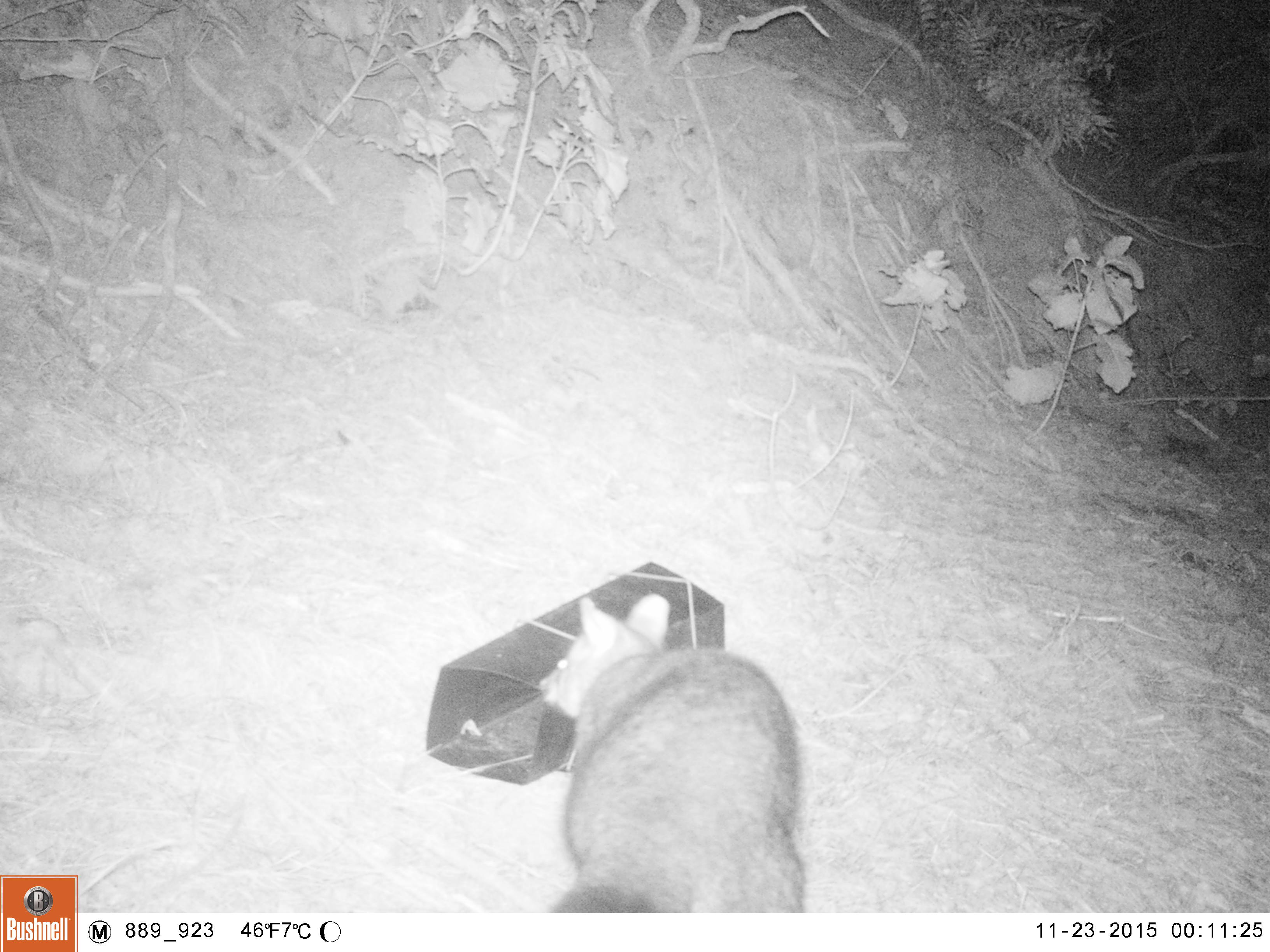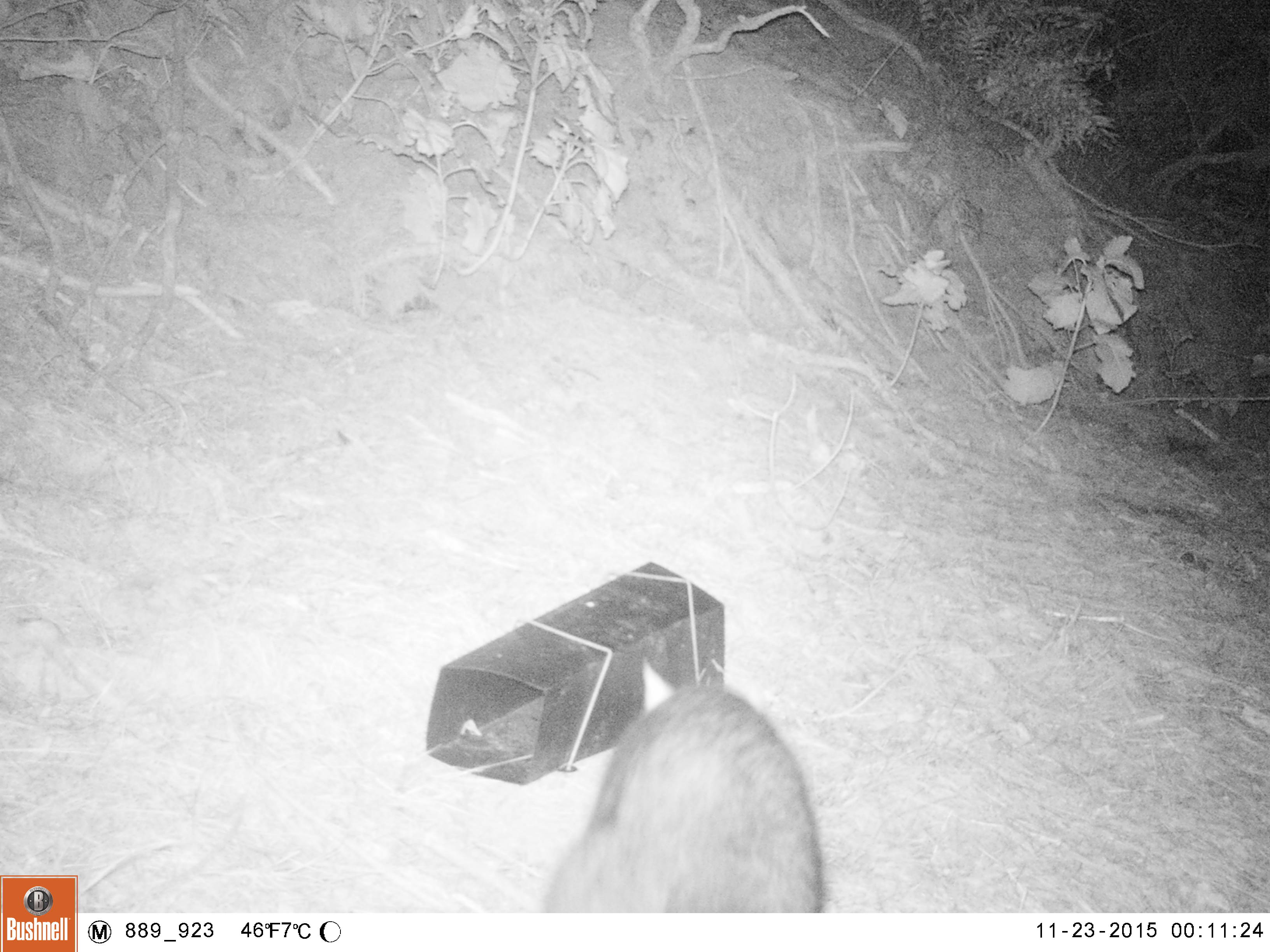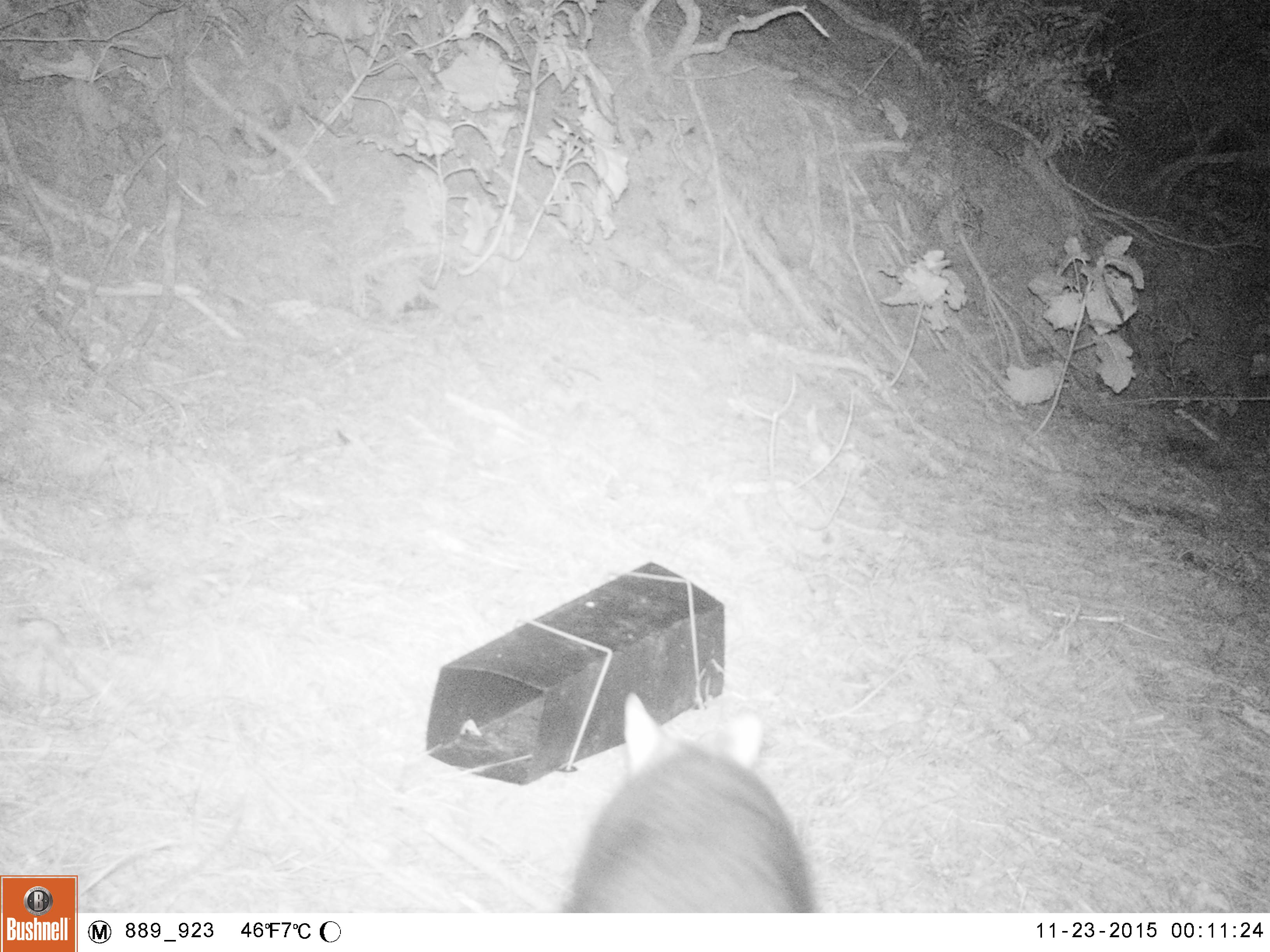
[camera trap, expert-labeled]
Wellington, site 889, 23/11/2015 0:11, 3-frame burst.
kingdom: Animalia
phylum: Chordata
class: Mammalia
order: Didelphimorphia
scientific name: Didelphimorphia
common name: possum